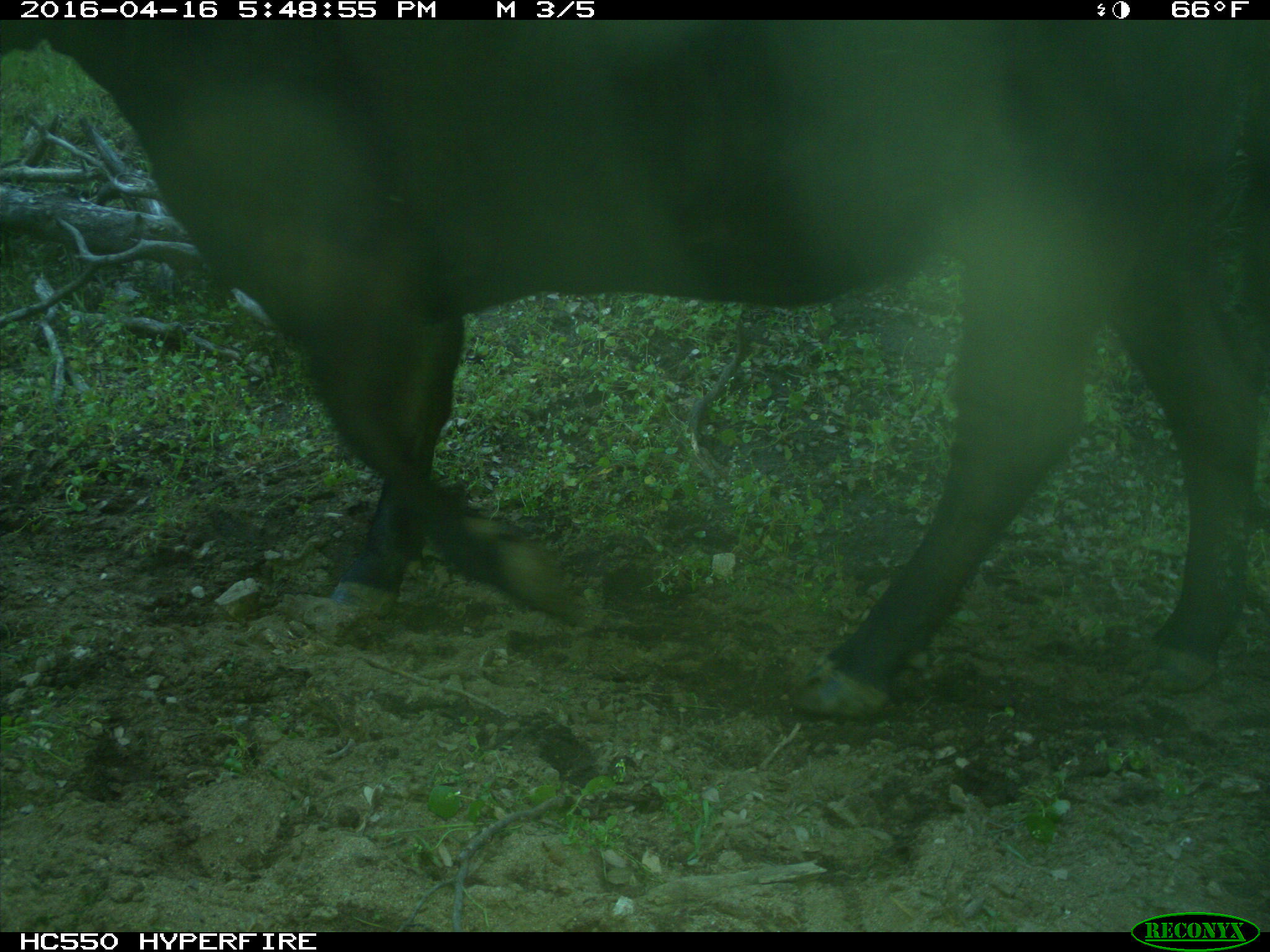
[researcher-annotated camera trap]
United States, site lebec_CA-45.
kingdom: Animalia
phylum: Chordata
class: Mammalia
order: Artiodactyla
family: Bovidae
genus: Bos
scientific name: Bos taurus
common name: domestic cow